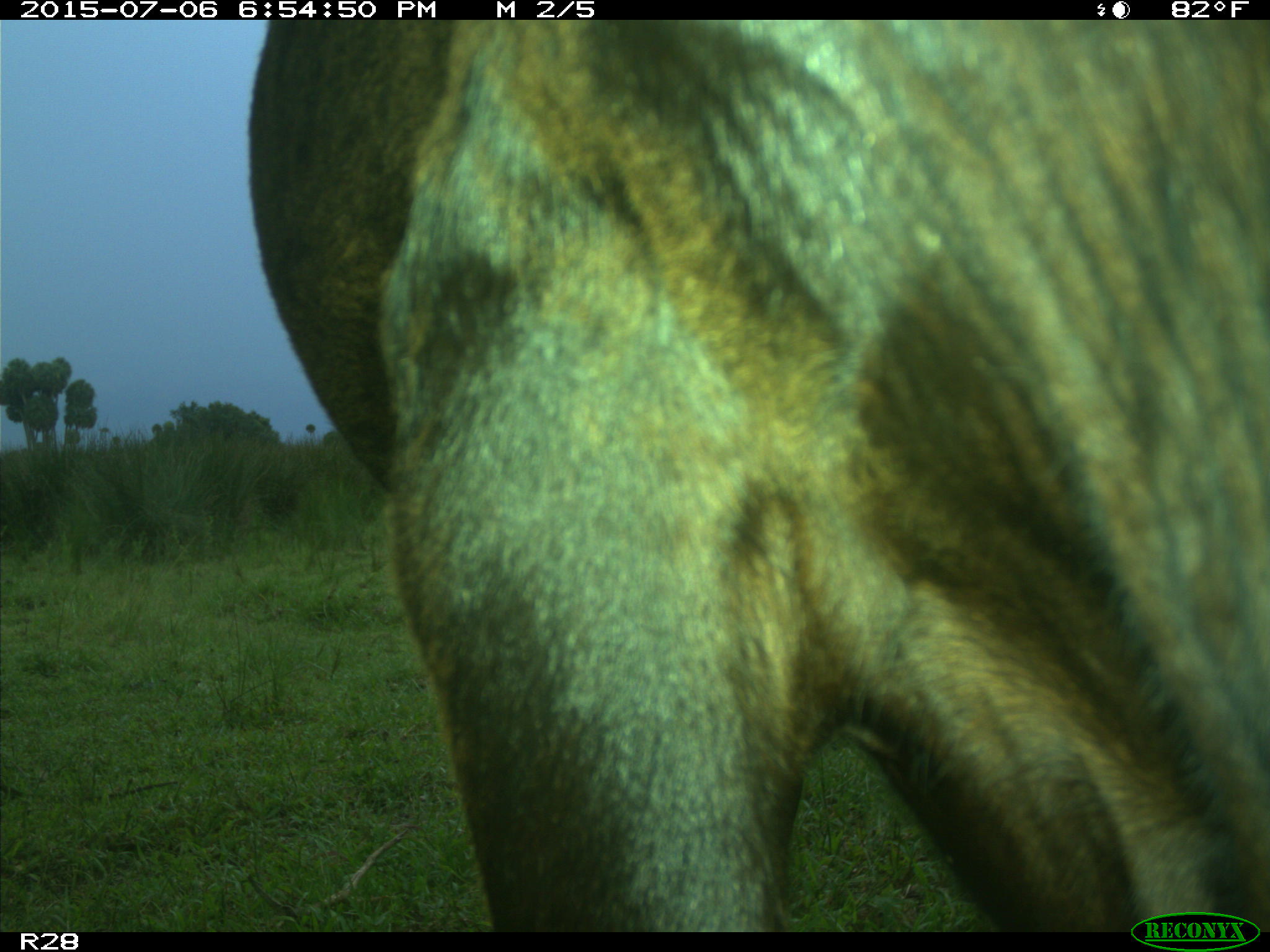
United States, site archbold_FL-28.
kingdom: Animalia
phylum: Chordata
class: Mammalia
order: Artiodactyla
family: Bovidae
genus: Bos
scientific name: Bos taurus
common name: domestic cow